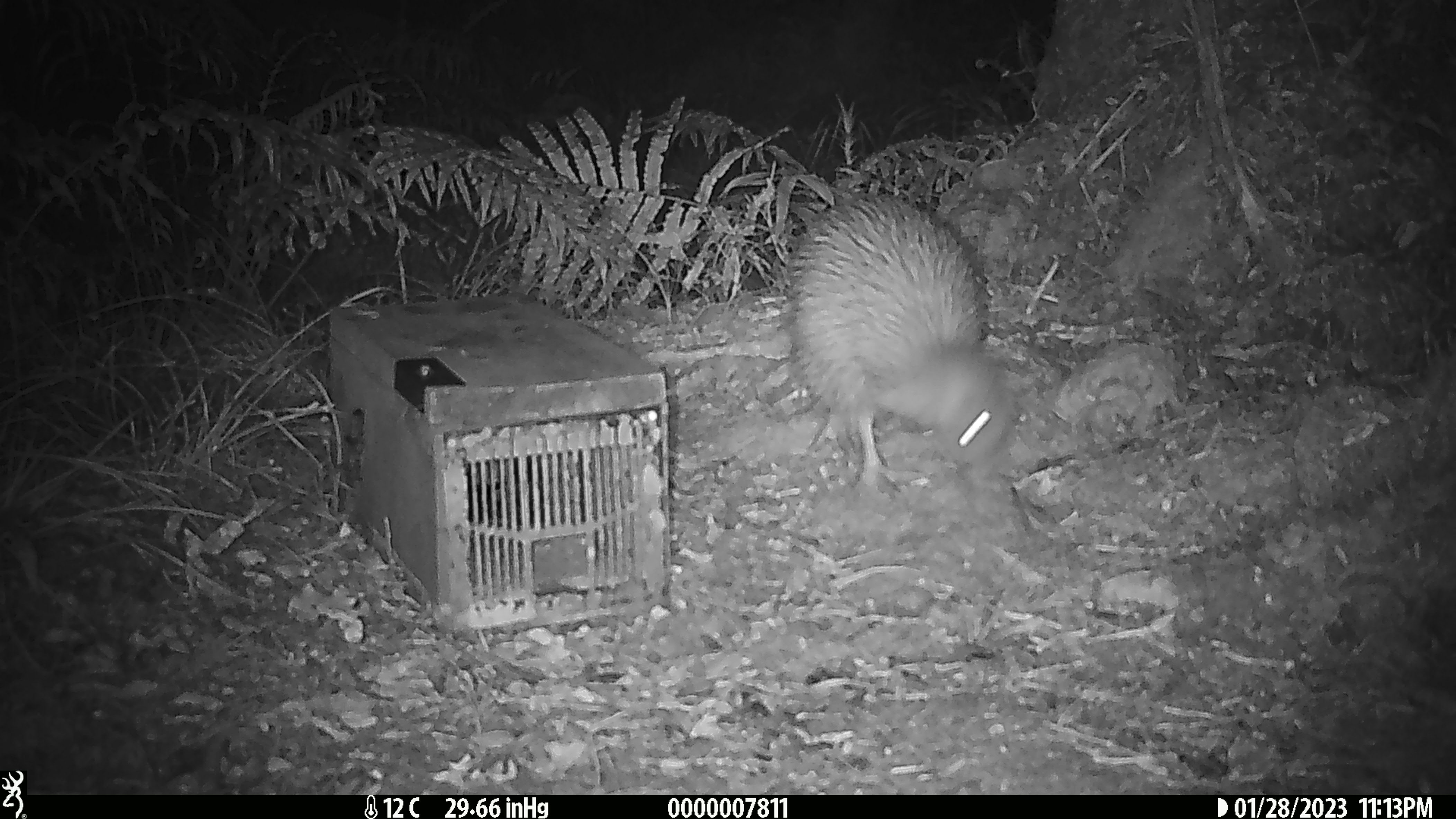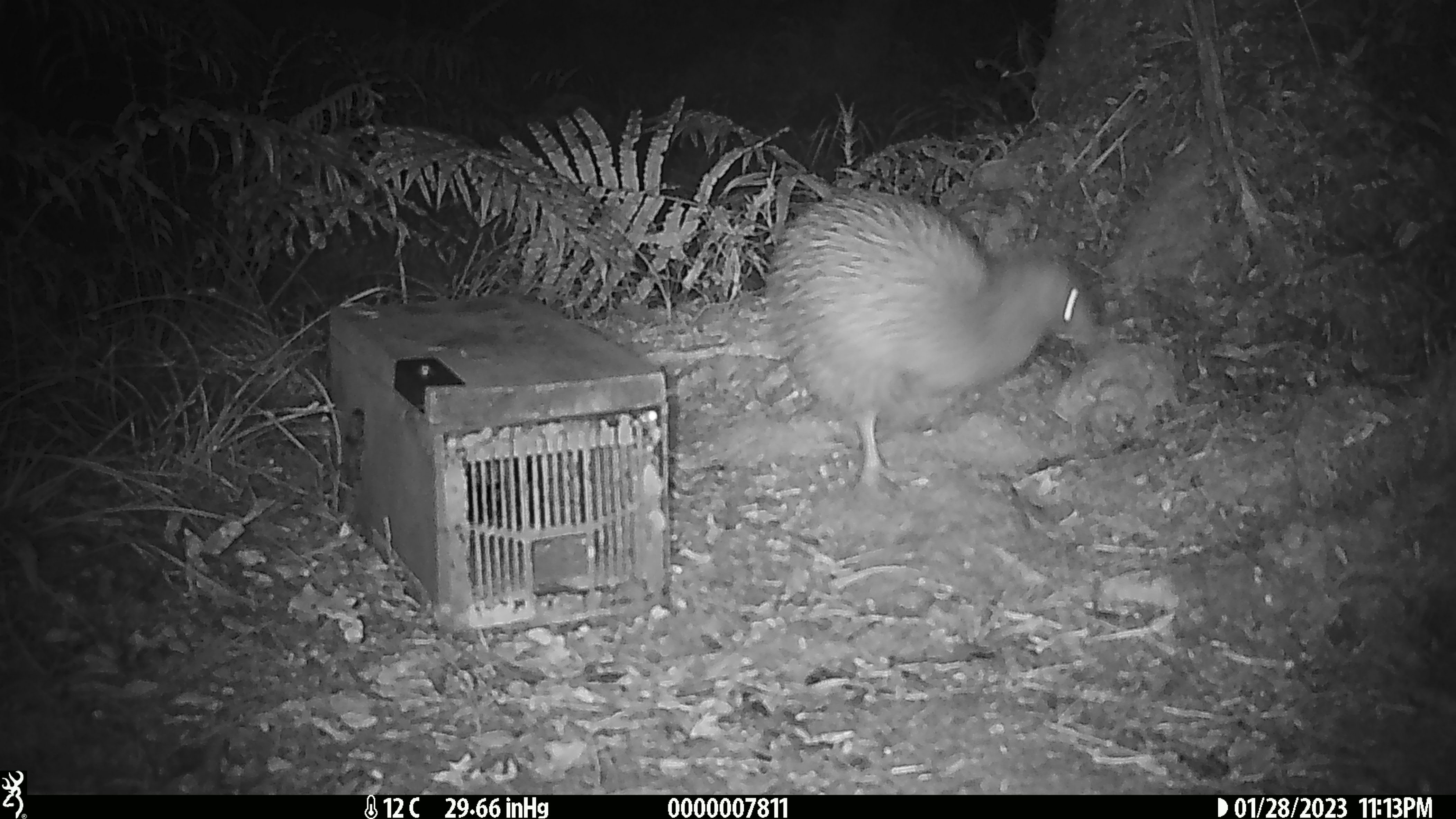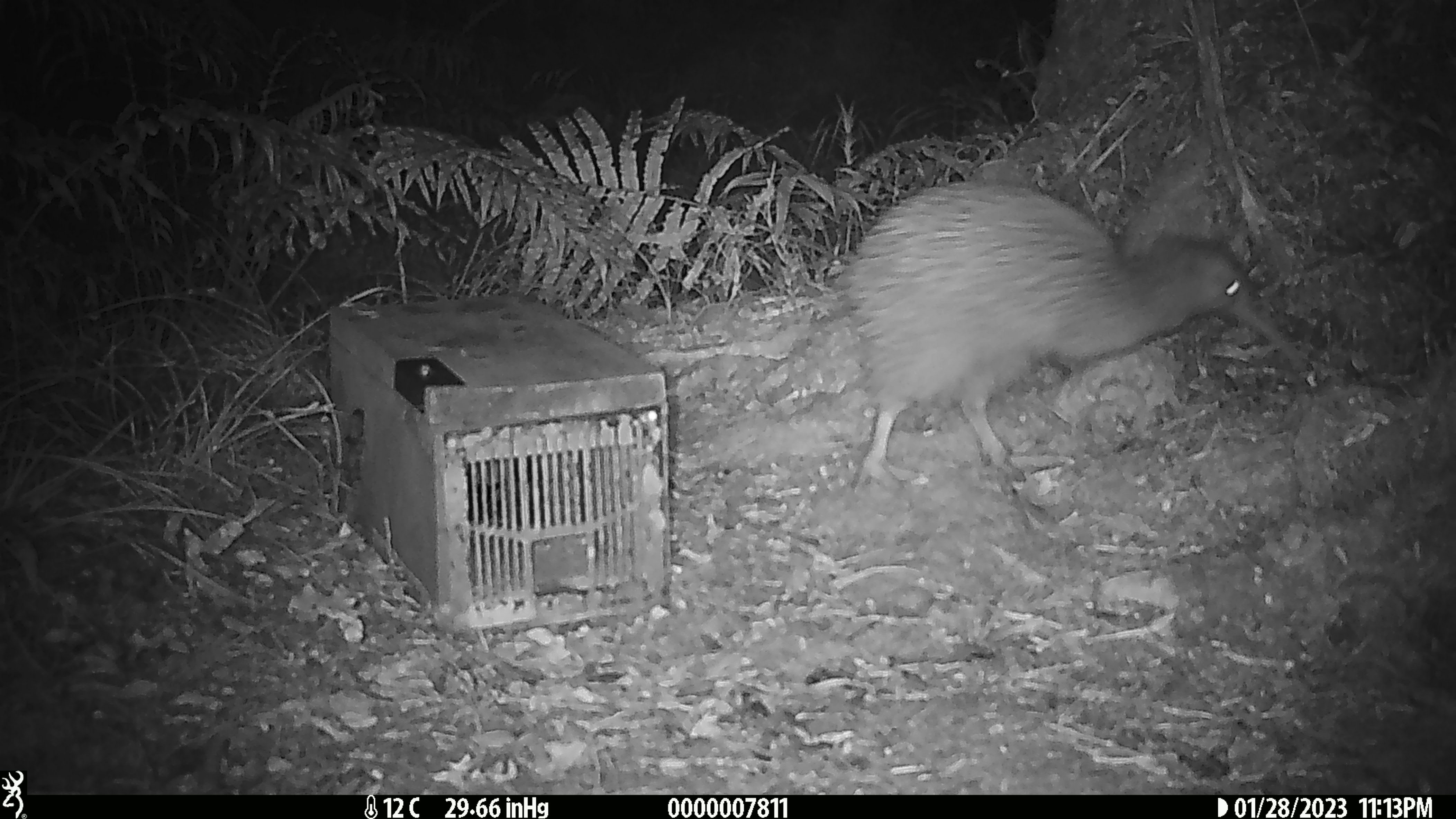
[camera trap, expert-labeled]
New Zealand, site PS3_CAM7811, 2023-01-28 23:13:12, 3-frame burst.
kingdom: Animalia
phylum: Chordata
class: Aves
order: Apterygiformes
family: Apterygidae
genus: Apteryx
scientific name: Apteryx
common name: kiwi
Kiwi (Apteryx).